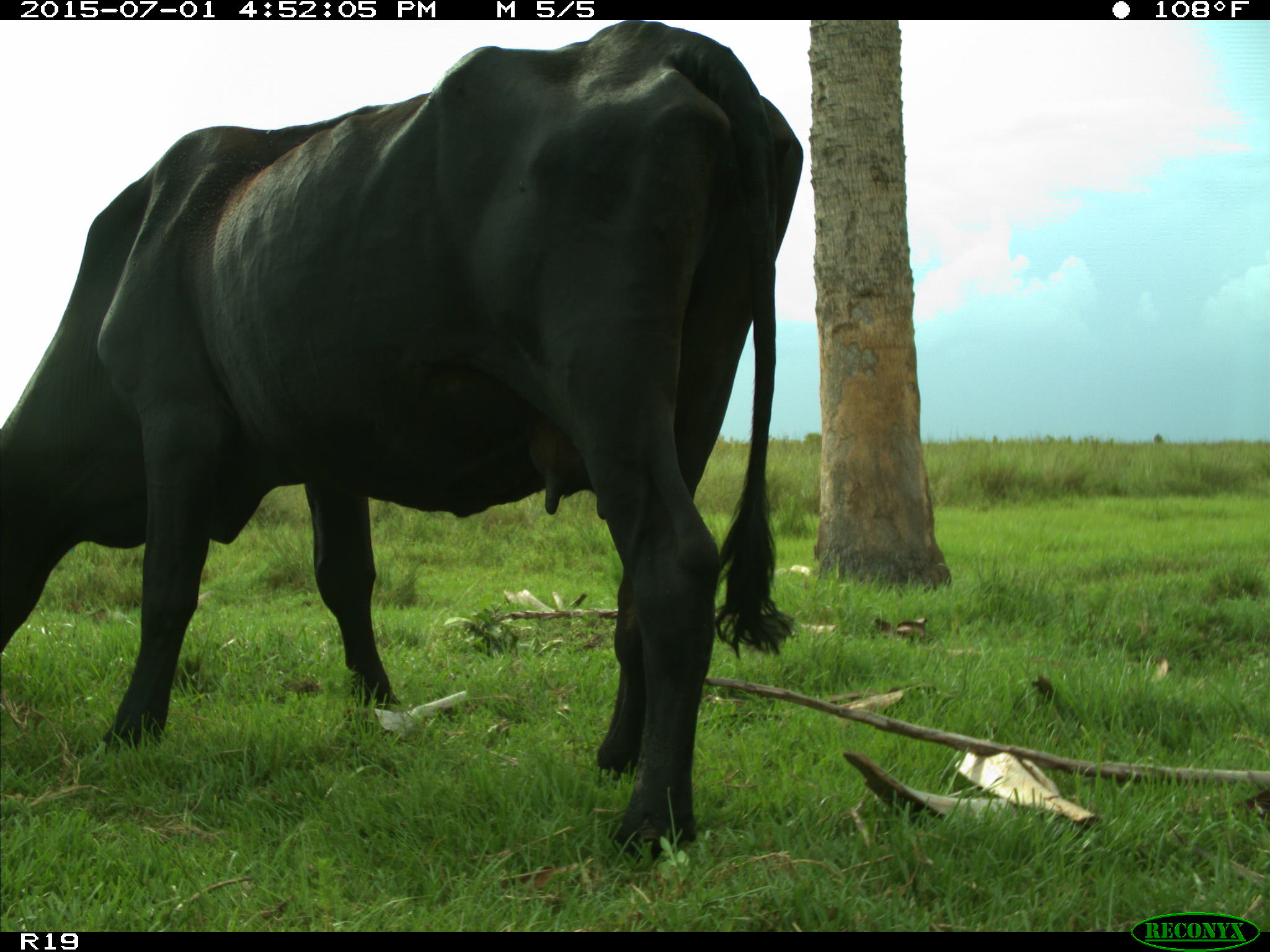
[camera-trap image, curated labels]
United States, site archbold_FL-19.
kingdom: Animalia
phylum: Chordata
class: Mammalia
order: Artiodactyla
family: Bovidae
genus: Bos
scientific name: Bos taurus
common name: domestic cow